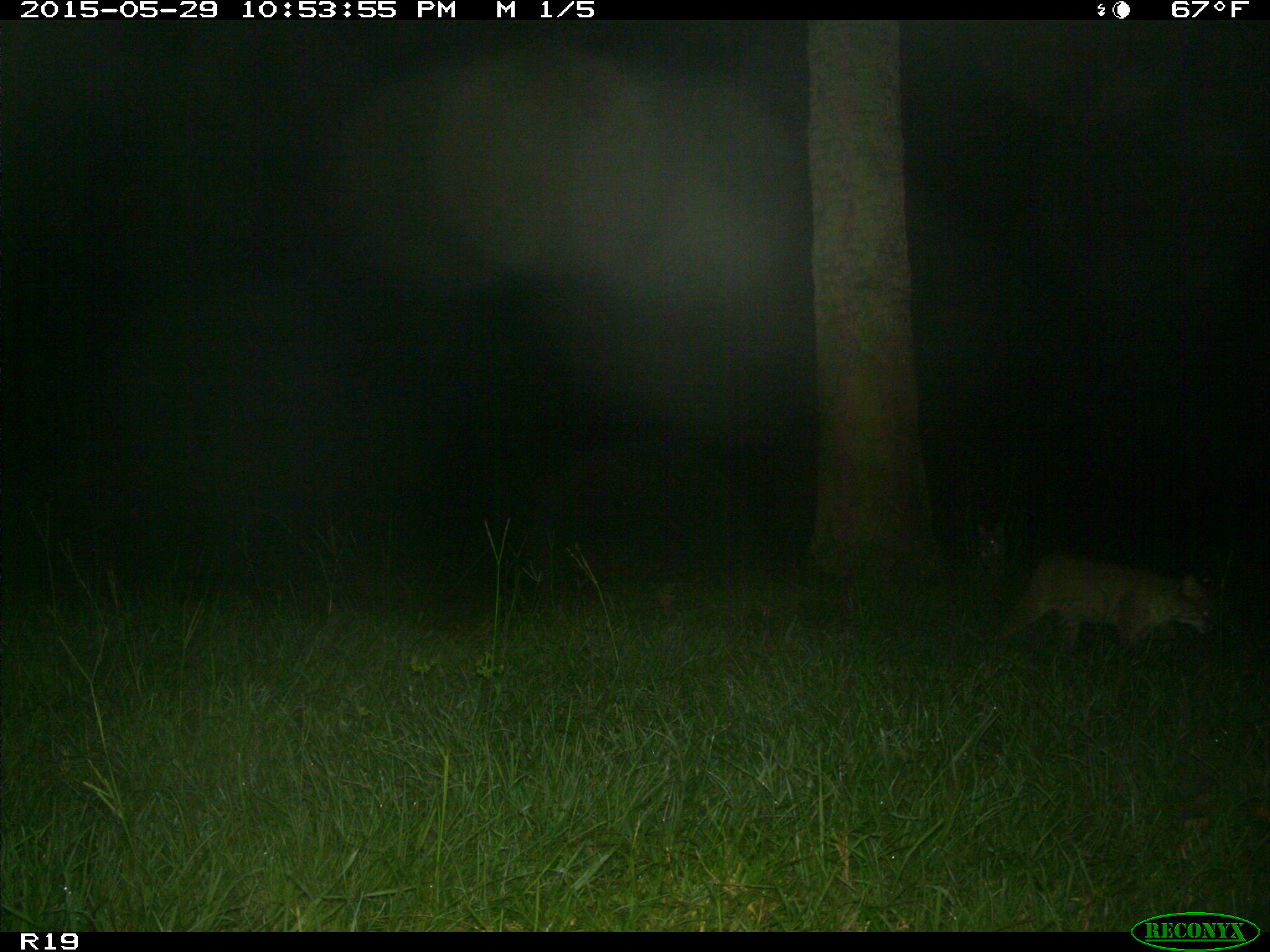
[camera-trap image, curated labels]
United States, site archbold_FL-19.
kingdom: Animalia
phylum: Chordata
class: Mammalia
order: Carnivora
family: Felidae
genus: Lynx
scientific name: Lynx rufus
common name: bobcat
Lynx rufus (bobcat).